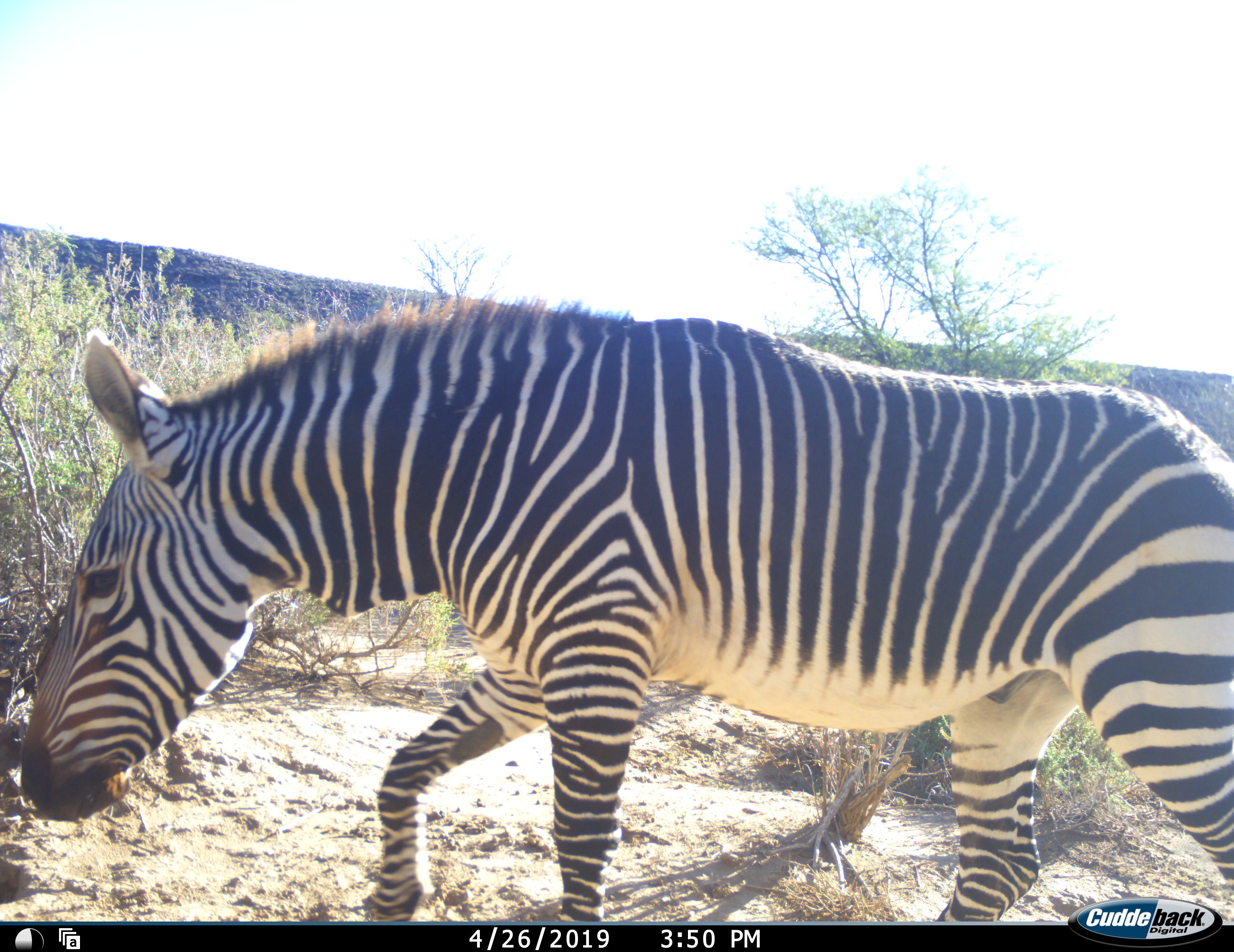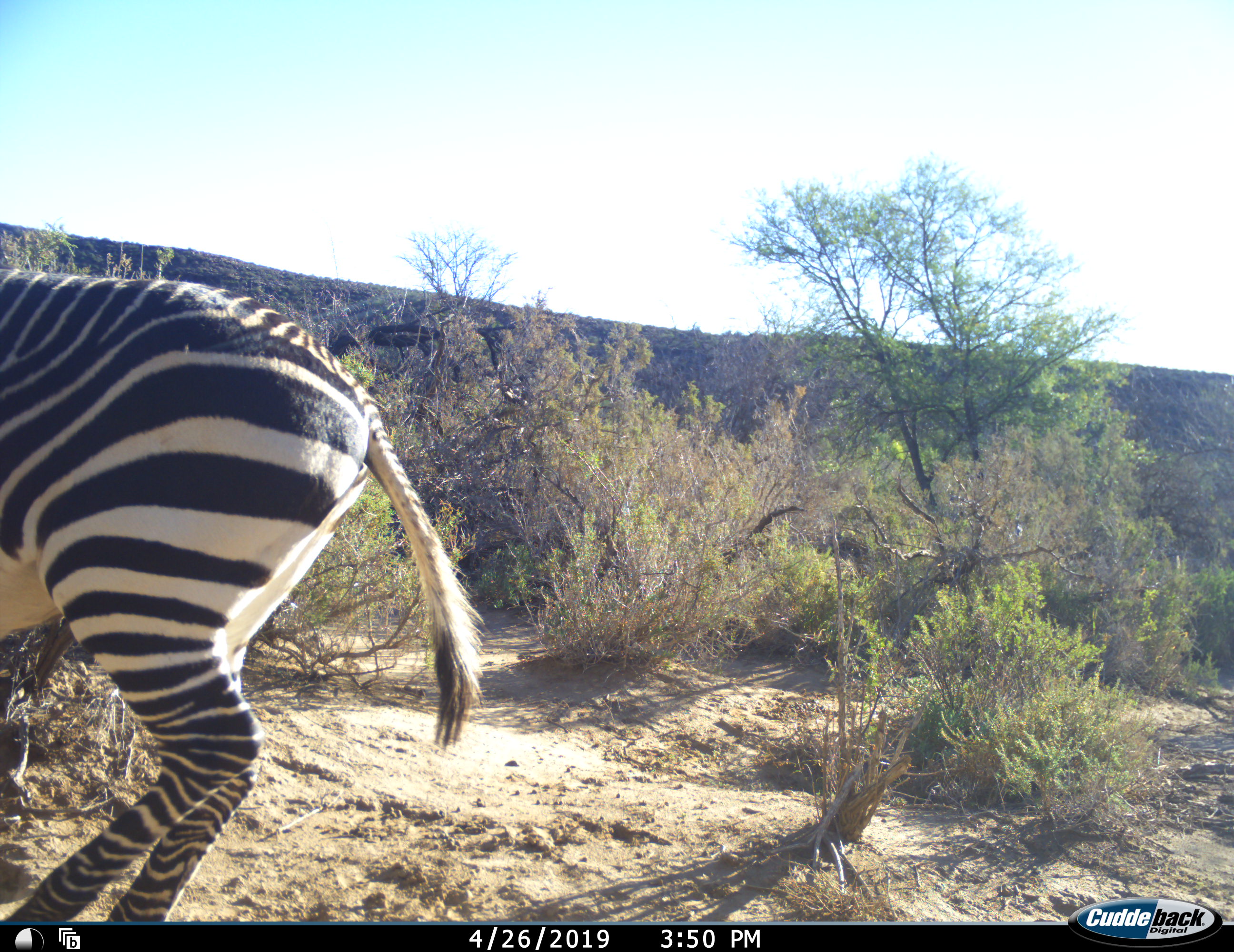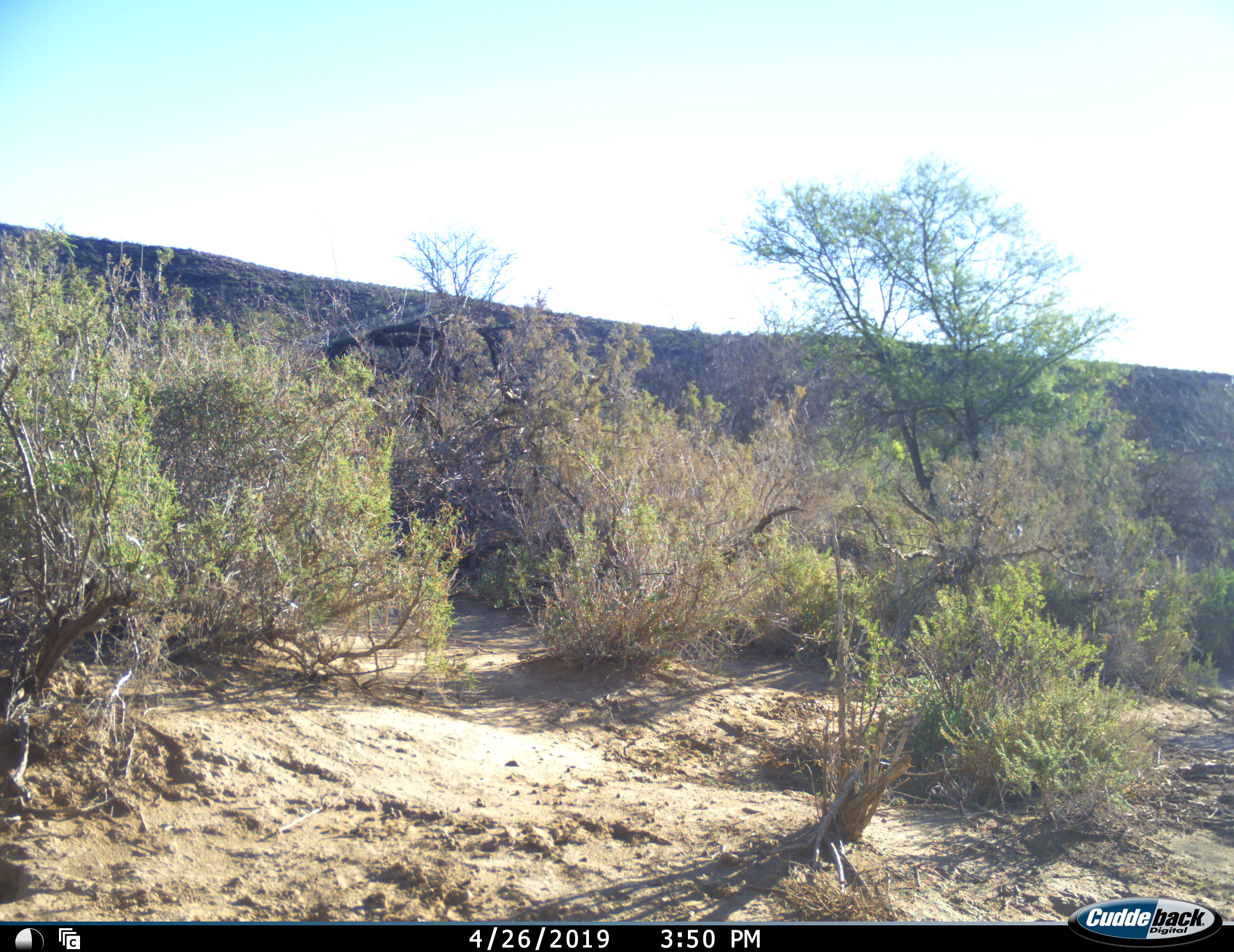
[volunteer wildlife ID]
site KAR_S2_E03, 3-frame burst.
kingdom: Animalia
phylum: Chordata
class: Mammalia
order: Perissodactyla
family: Equidae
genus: Equus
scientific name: Equus zebra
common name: mountain zebra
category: zebramountain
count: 1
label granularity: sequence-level